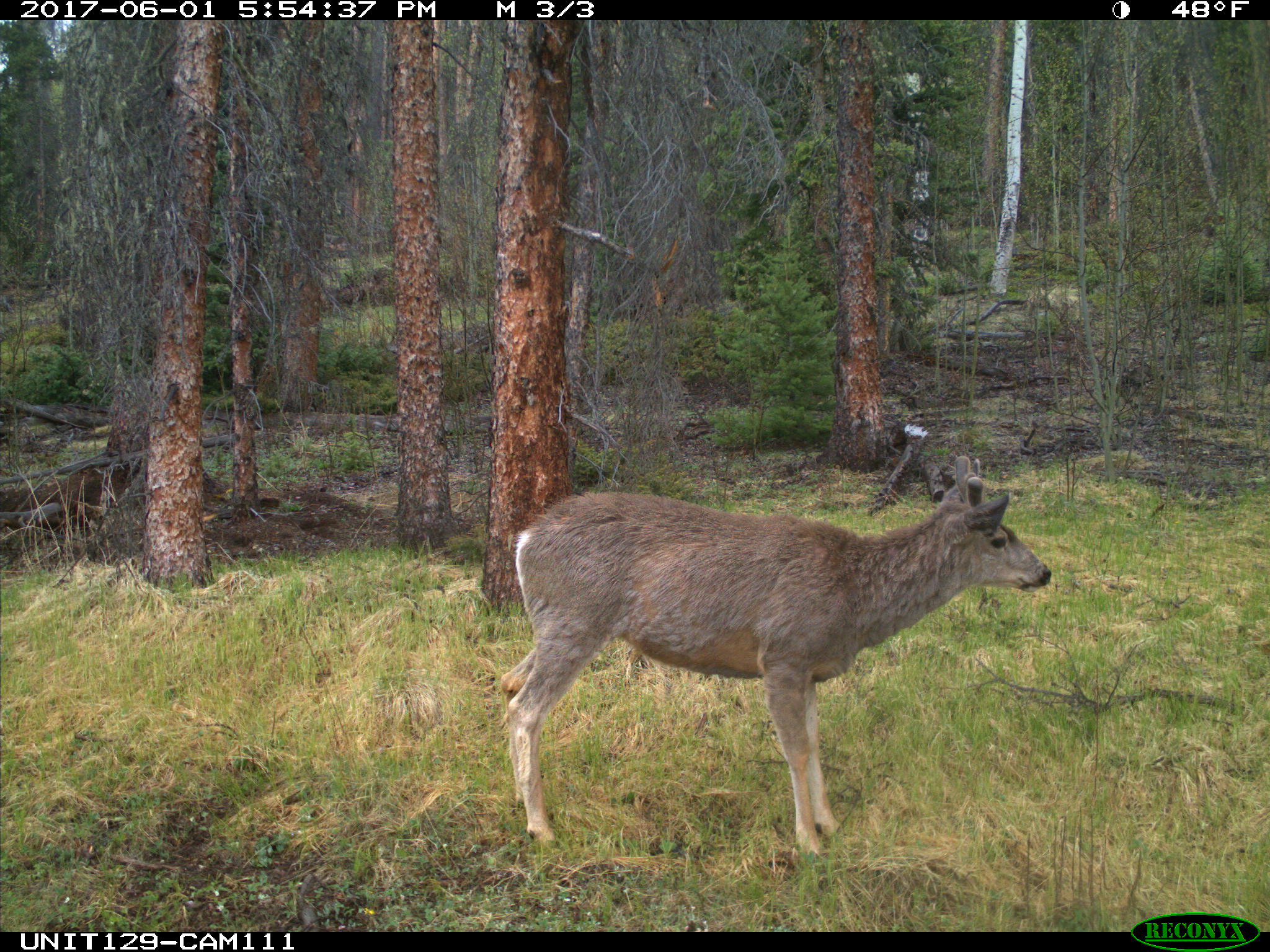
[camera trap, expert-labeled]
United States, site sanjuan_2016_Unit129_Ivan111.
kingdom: Animalia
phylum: Chordata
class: Mammalia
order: Artiodactyla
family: Cervidae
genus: Odocoileus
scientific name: Odocoileus hemionus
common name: mule deer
Odocoileus hemionus (mule deer).